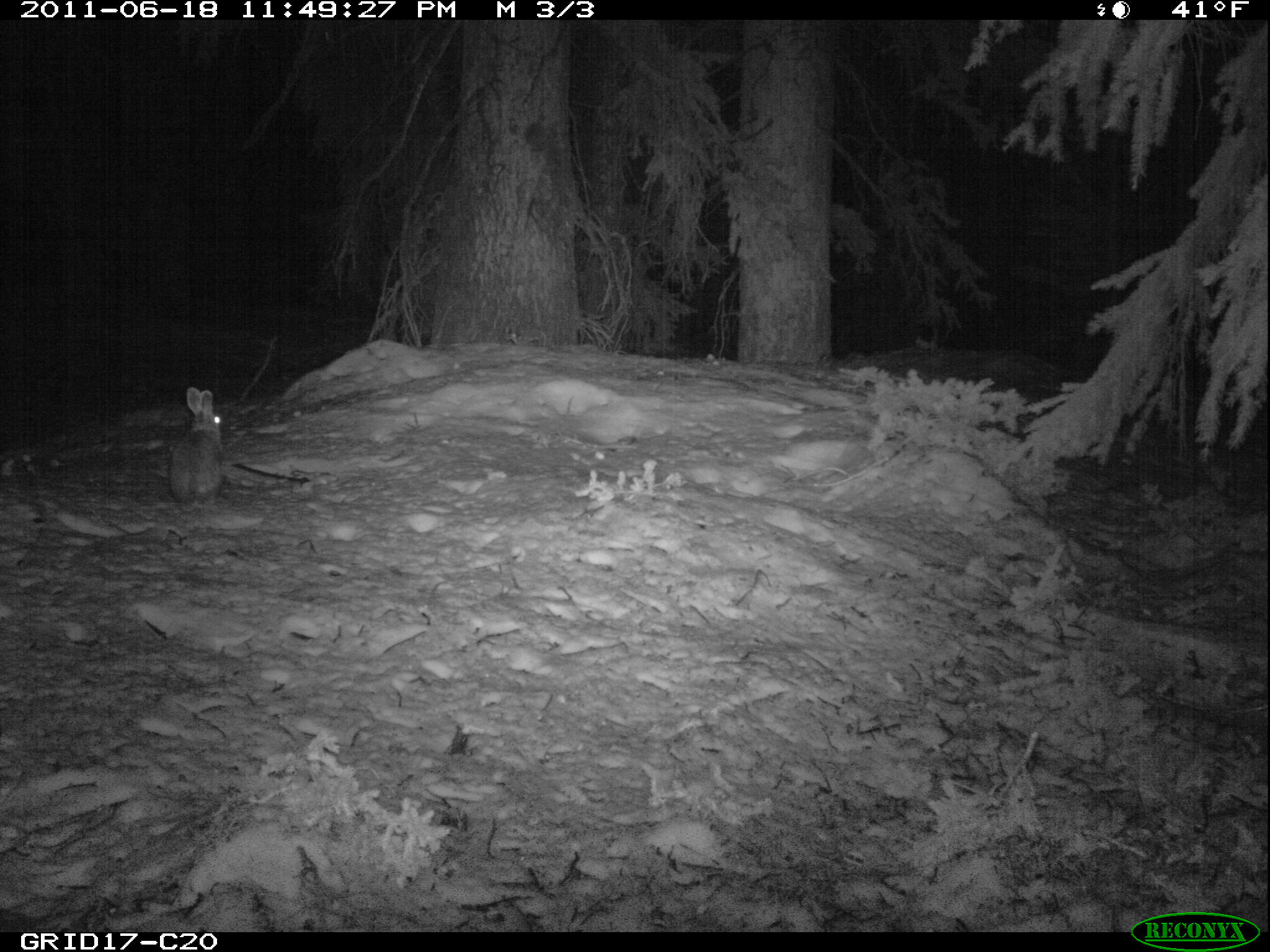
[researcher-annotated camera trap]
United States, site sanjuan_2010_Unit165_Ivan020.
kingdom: Animalia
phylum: Chordata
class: Mammalia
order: Lagomorpha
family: Leporidae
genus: Lepus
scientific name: Lepus americanus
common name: snowshoe hare